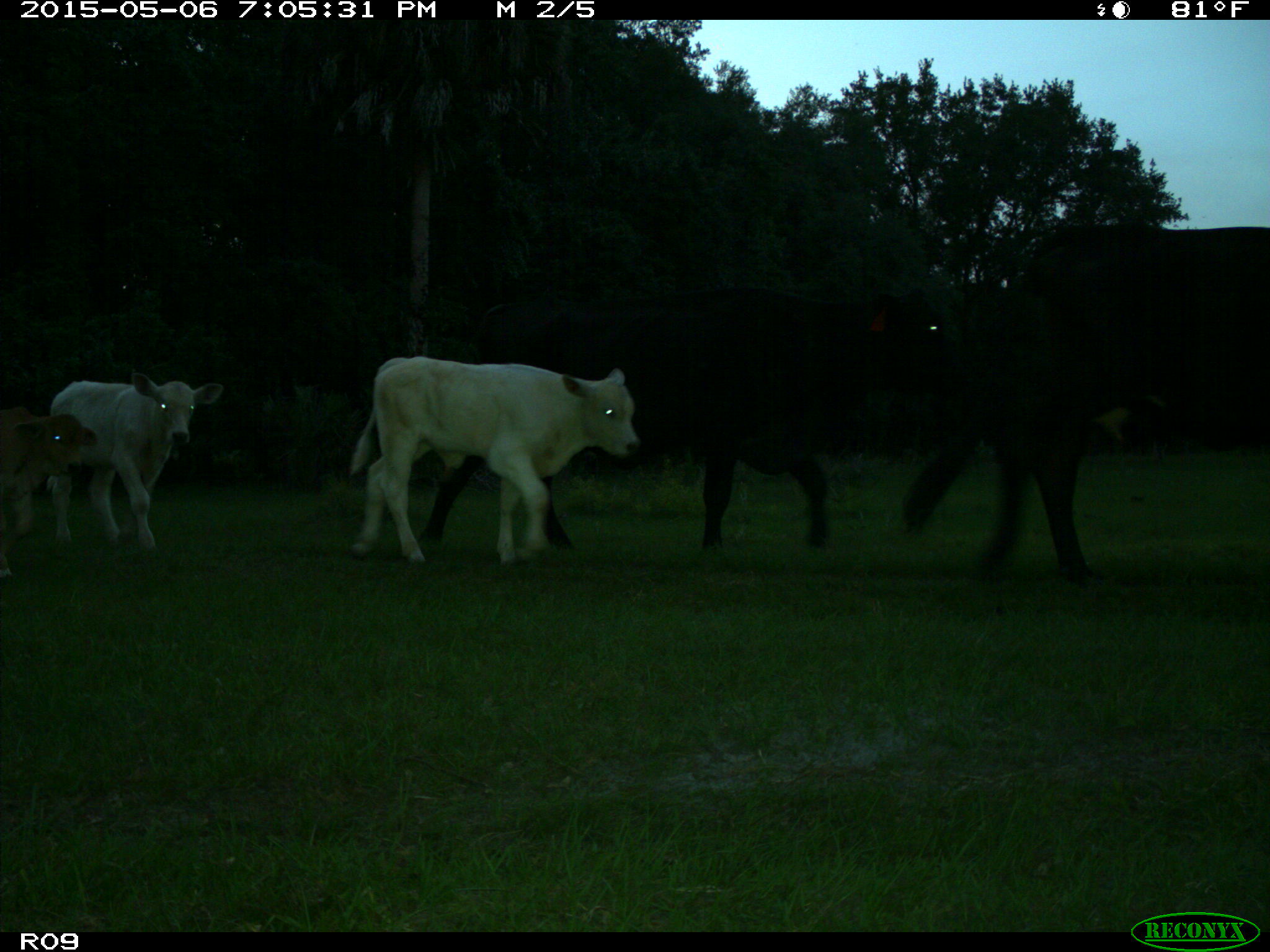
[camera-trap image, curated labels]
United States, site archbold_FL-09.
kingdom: Animalia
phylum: Chordata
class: Mammalia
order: Artiodactyla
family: Bovidae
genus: Bos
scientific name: Bos taurus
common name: domestic cow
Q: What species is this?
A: Bos taurus (domestic cow).